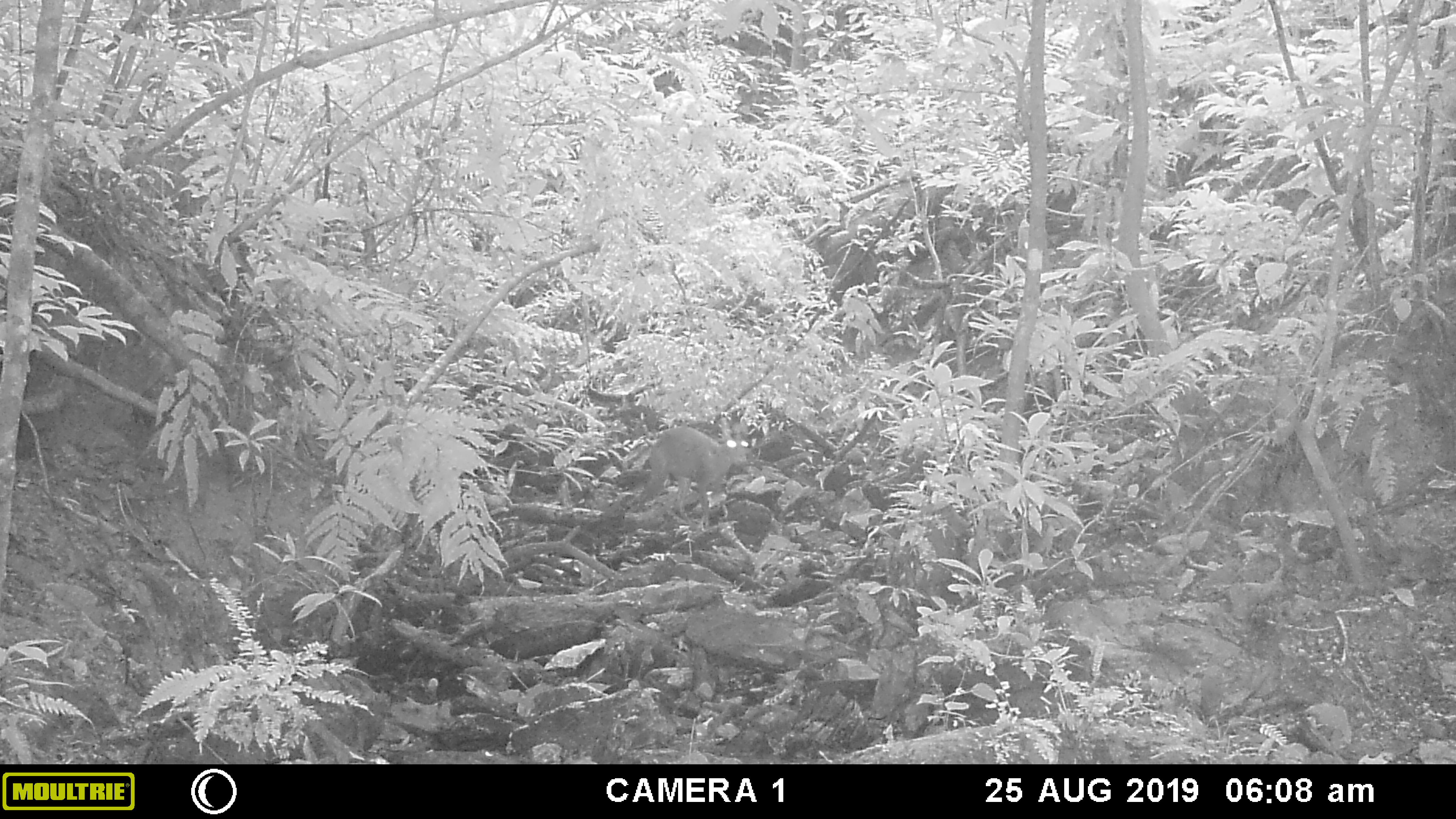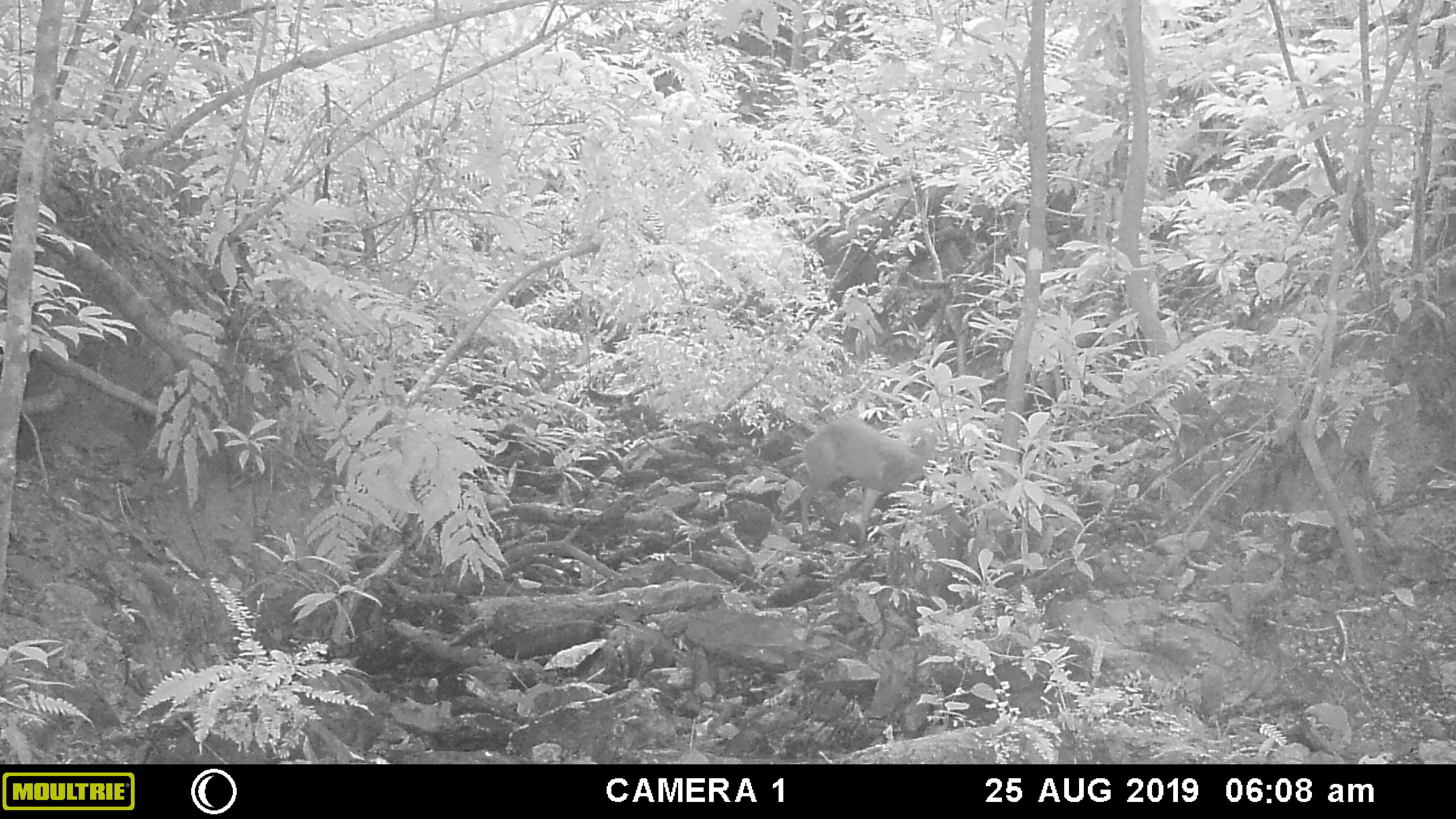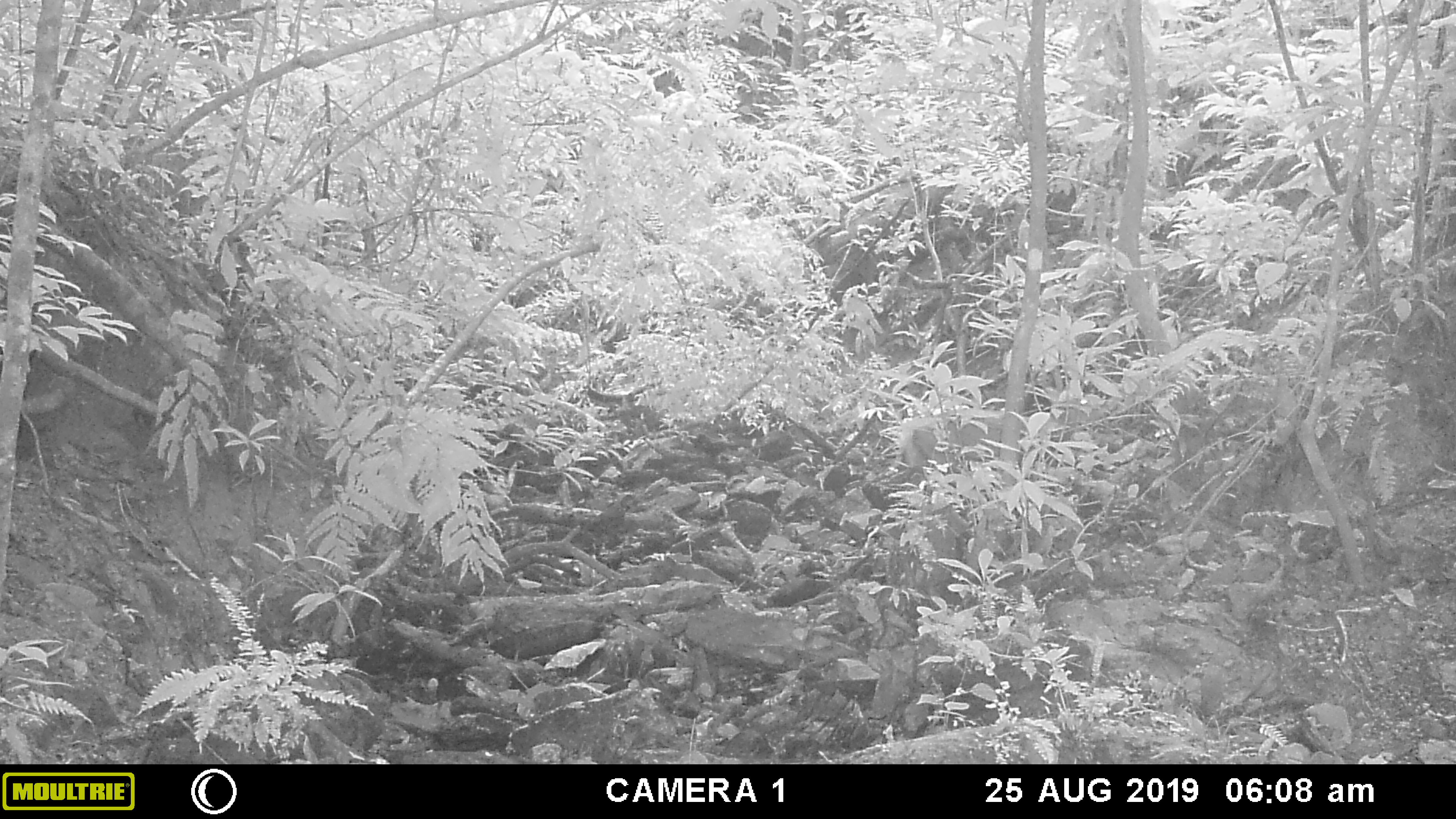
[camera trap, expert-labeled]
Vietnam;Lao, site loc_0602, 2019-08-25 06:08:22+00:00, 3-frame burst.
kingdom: Animalia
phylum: Chordata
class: Mammalia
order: Artiodactyla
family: Cervidae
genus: Muntiacus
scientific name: Muntiacus rooseveltorum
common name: roosevelt's muntjac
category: roosevelts muntjac group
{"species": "roosevelts muntjac group (roosevelt's muntjac) (Muntiacus rooseveltorum)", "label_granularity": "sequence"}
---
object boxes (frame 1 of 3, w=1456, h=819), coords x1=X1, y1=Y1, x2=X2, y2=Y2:
roosevelts muntjac group: x1=637, y1=417, x2=750, y2=522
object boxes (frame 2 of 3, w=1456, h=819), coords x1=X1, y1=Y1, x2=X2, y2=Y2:
roosevelts muntjac group: x1=799, y1=417, x2=939, y2=550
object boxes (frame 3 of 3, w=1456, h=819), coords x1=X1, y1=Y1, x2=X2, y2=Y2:
roosevelts muntjac group: x1=884, y1=408, x2=1030, y2=479